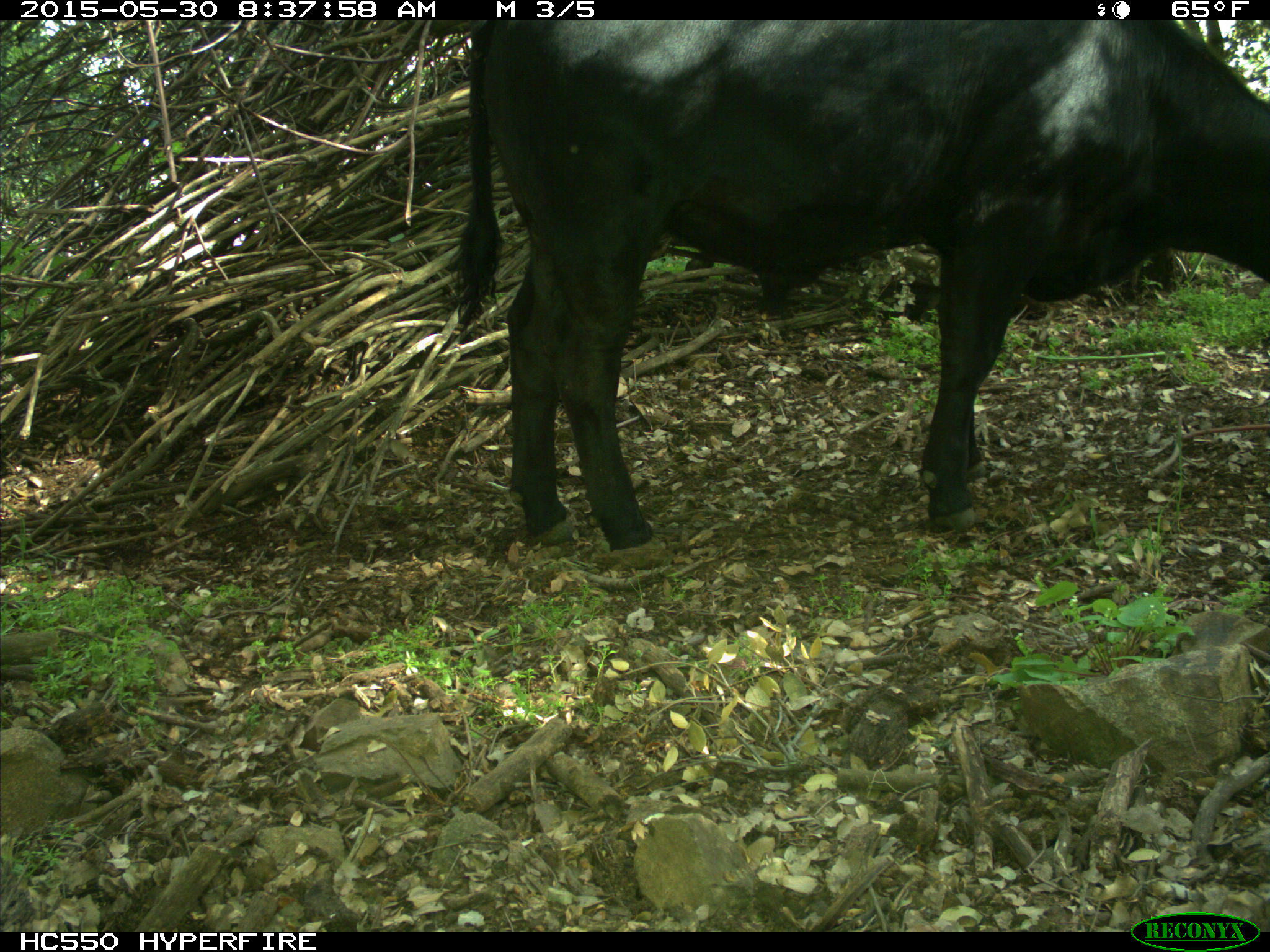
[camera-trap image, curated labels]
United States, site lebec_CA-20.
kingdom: Animalia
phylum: Chordata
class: Mammalia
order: Artiodactyla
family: Bovidae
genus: Bos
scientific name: Bos taurus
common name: domestic cow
Bos taurus (domestic cow).